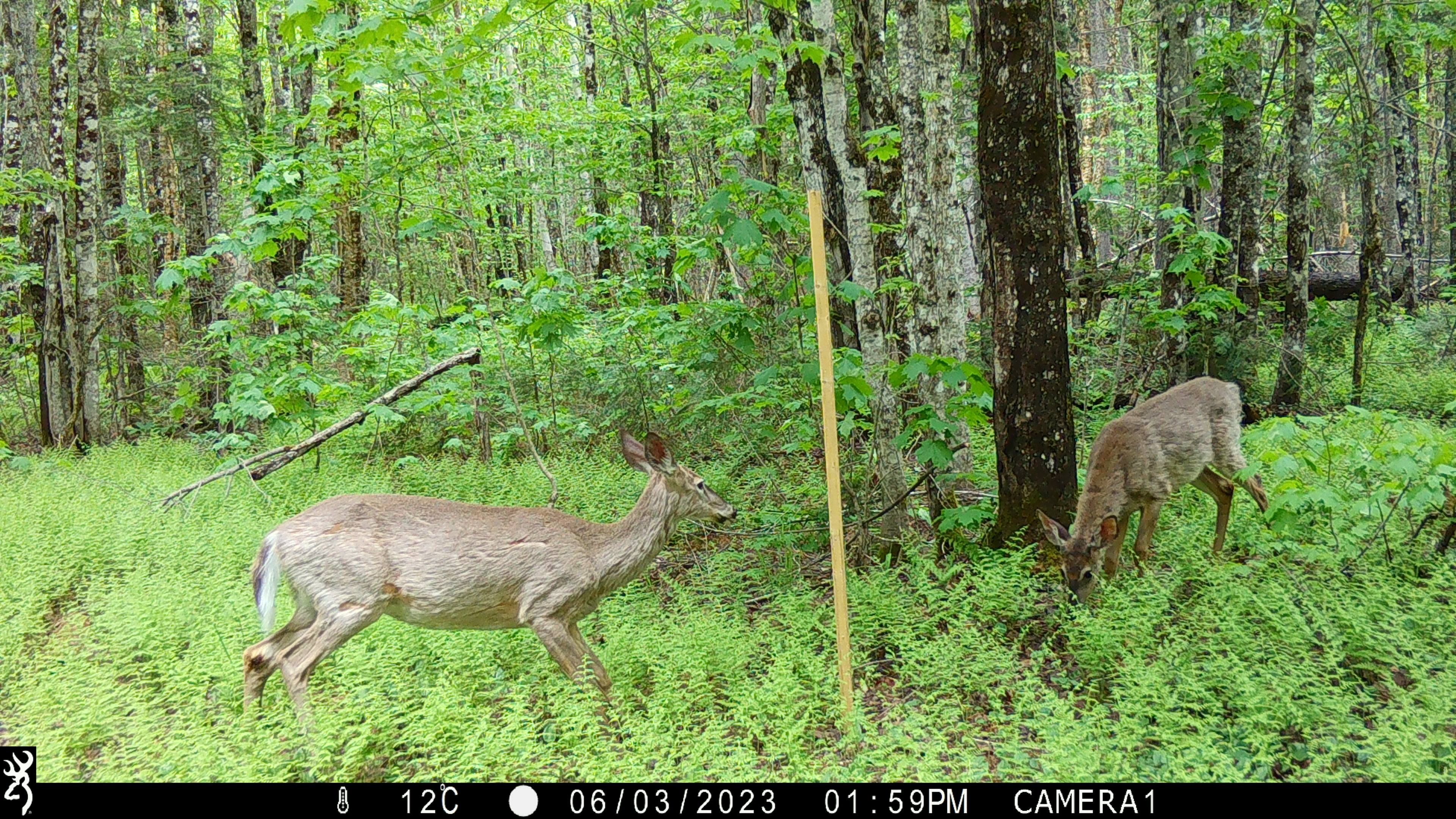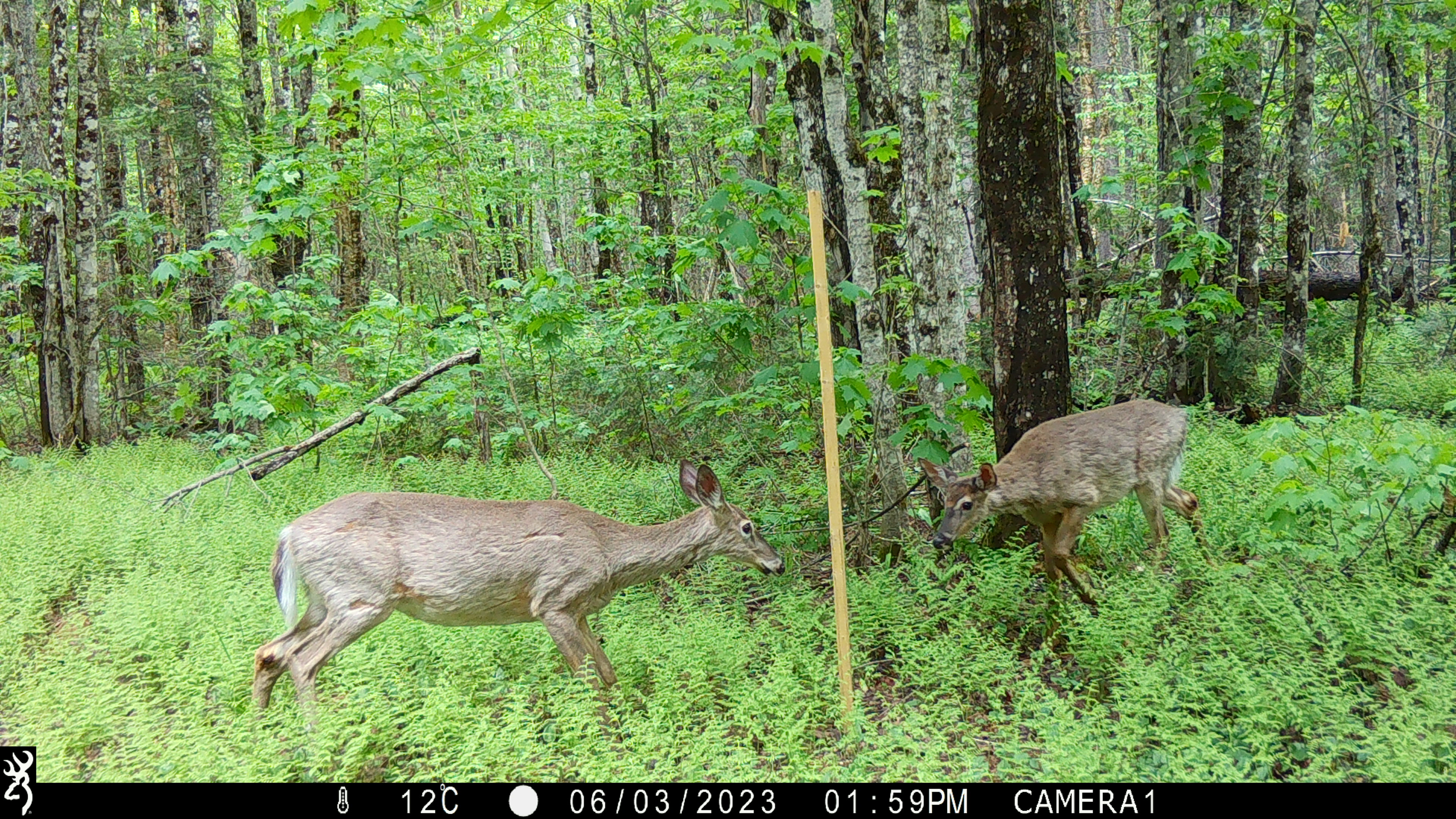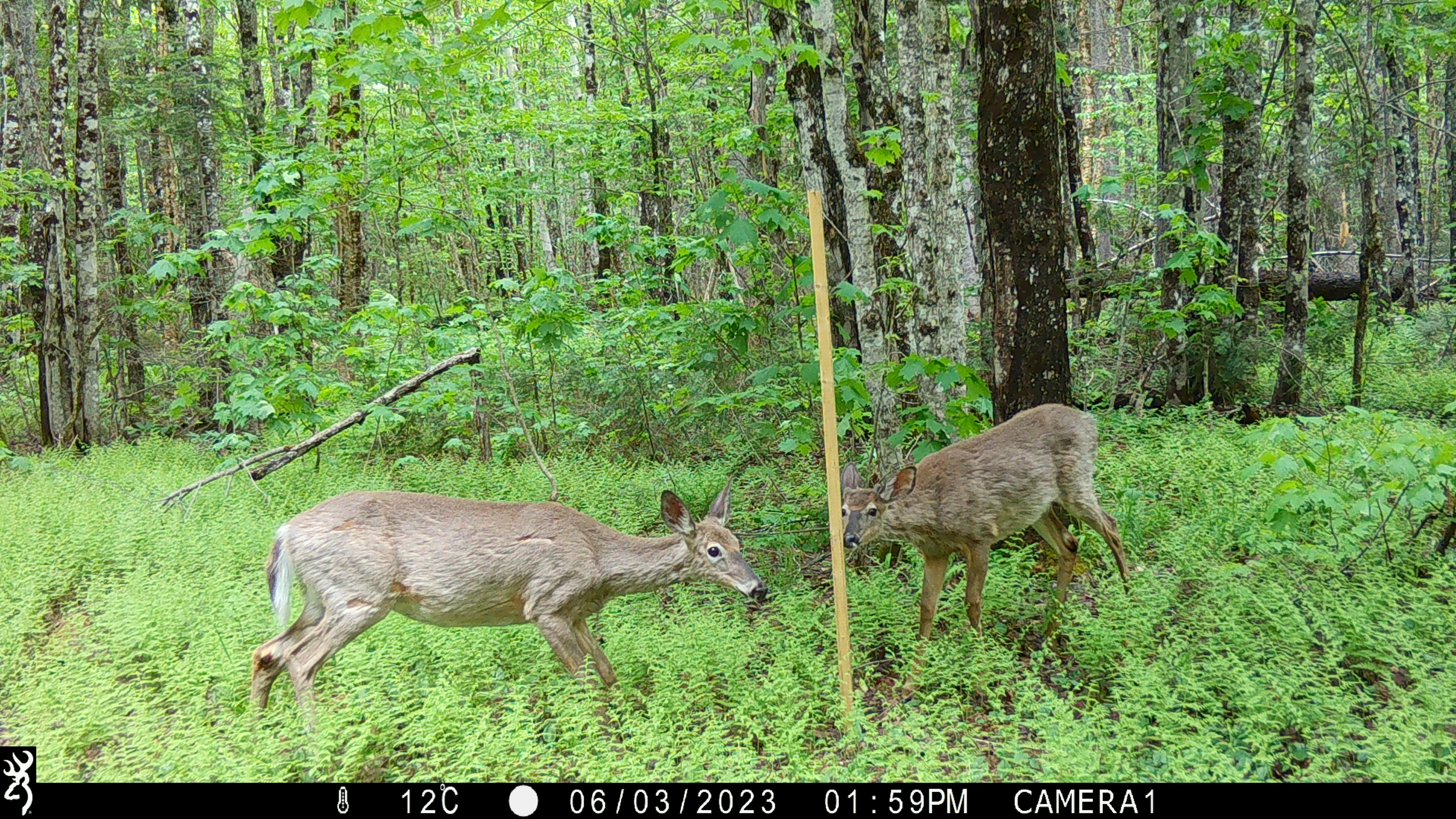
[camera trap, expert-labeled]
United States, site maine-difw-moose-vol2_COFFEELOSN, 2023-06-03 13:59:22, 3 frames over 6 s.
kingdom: Animalia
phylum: Chordata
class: Mammalia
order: Artiodactyla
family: Cervidae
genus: Odocoileus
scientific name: Odocoileus virginianus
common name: white-tailed deer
White-tailed deer (Odocoileus virginianus).